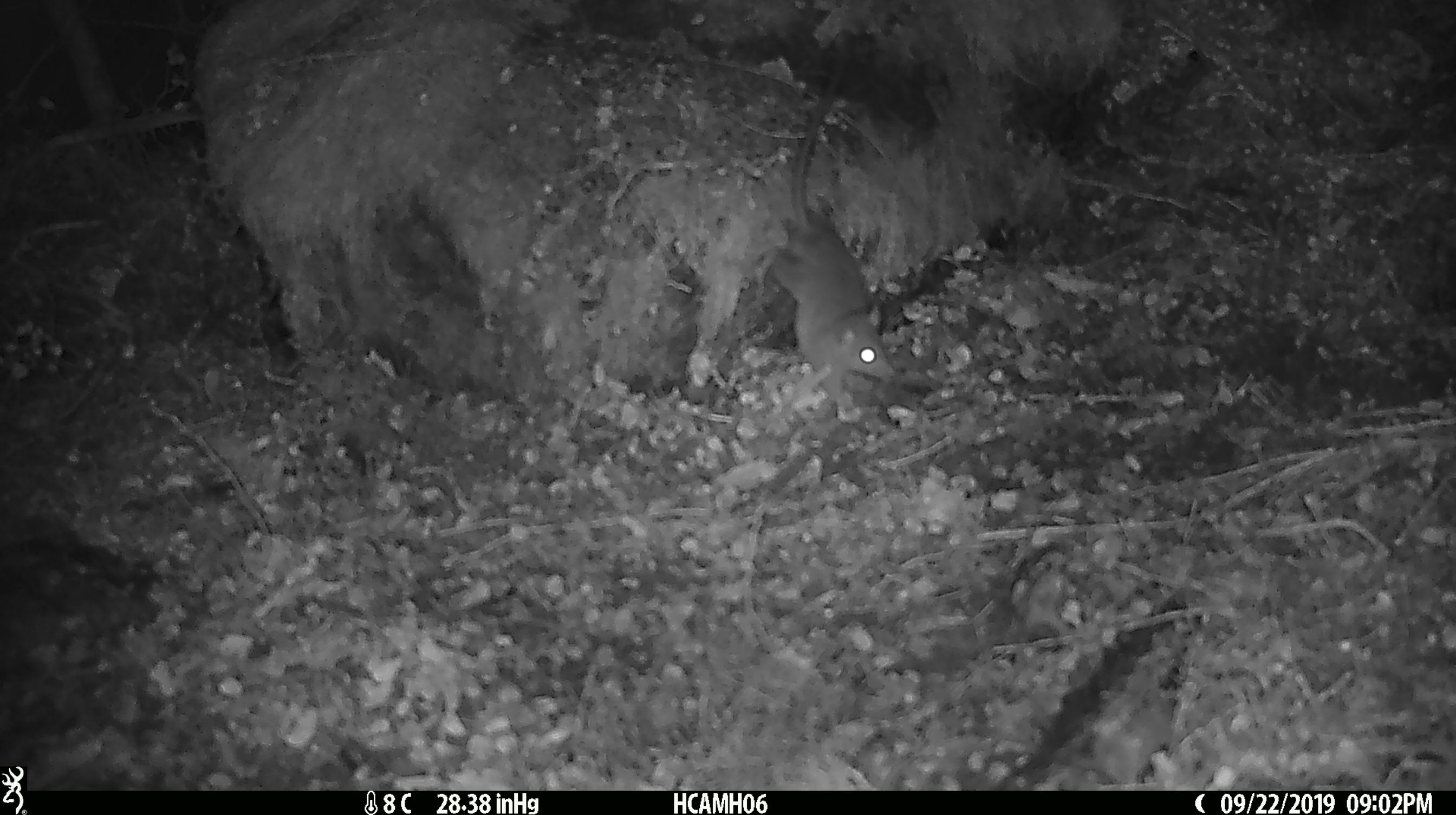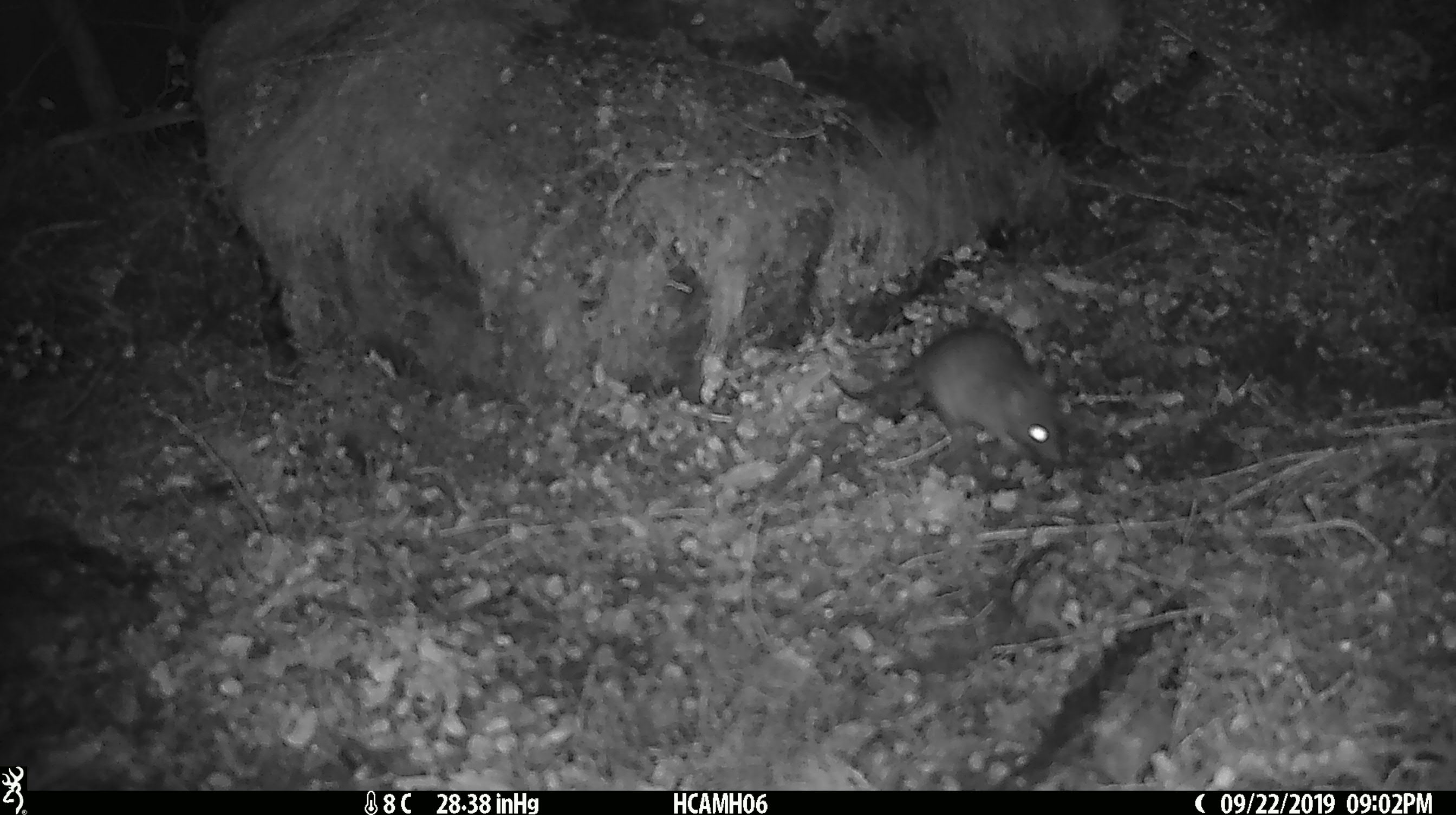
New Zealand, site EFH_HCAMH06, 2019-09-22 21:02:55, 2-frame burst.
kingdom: Animalia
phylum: Chordata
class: Mammalia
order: Rodentia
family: Muridae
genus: Mus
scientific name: Mus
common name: mouse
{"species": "mouse (Mus)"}